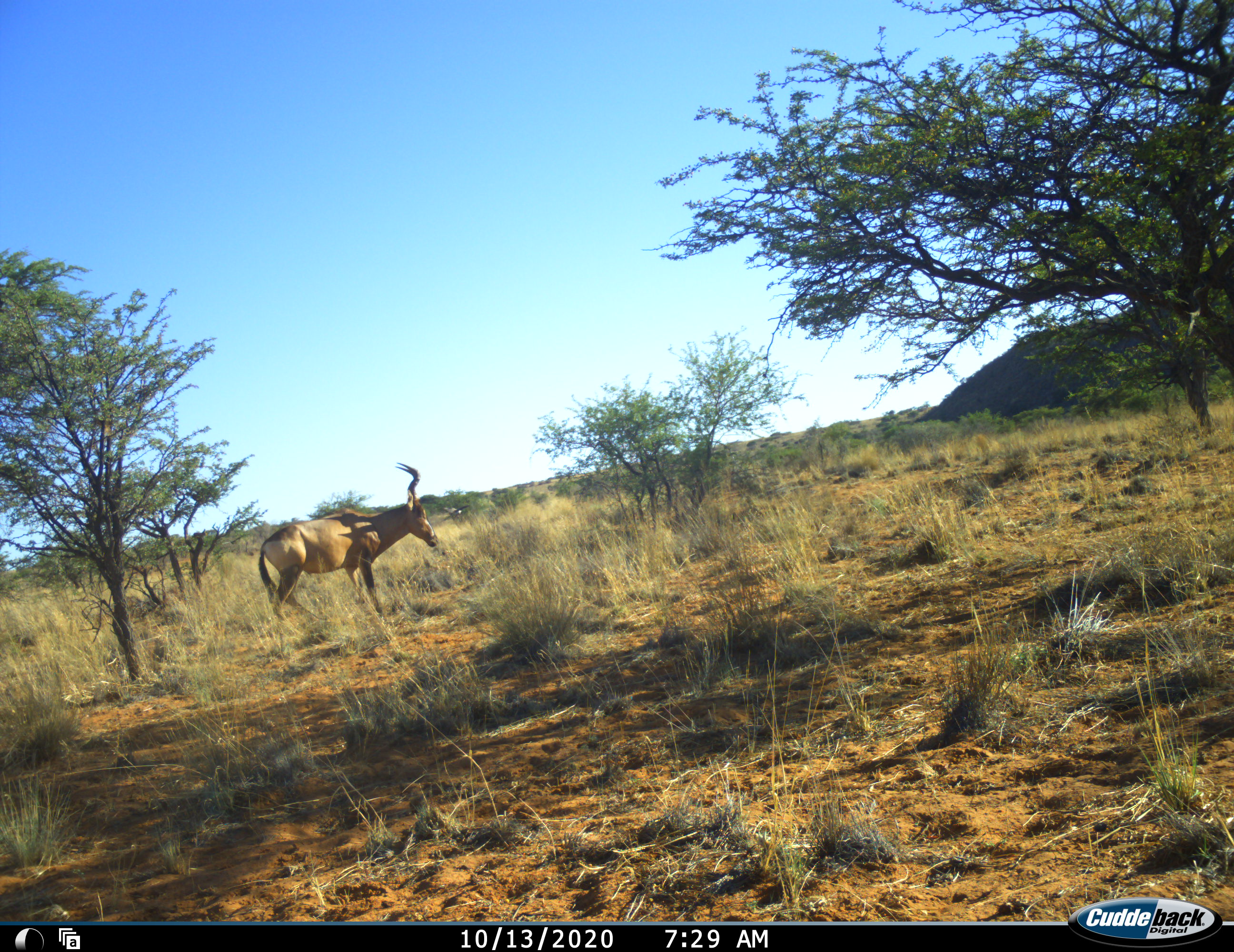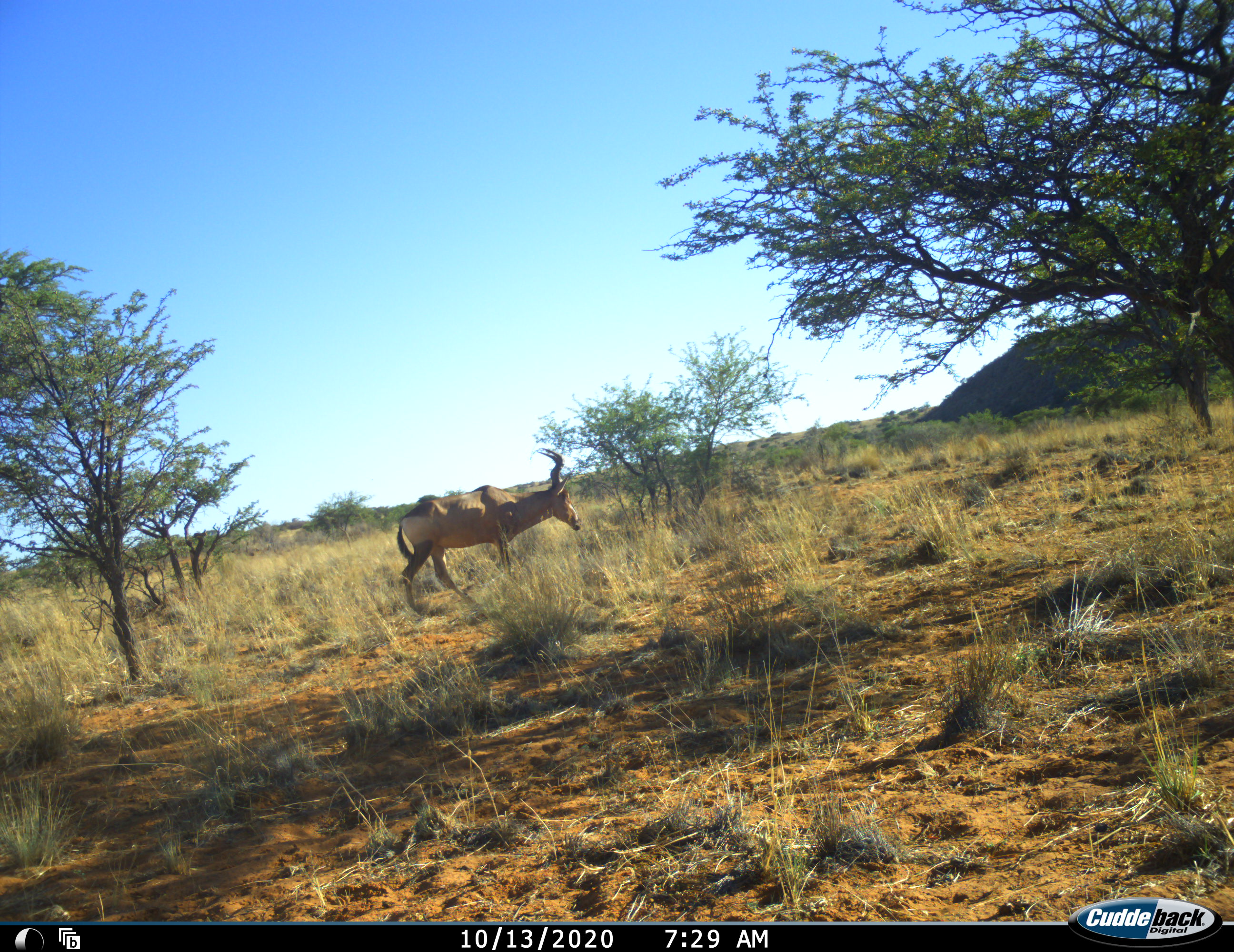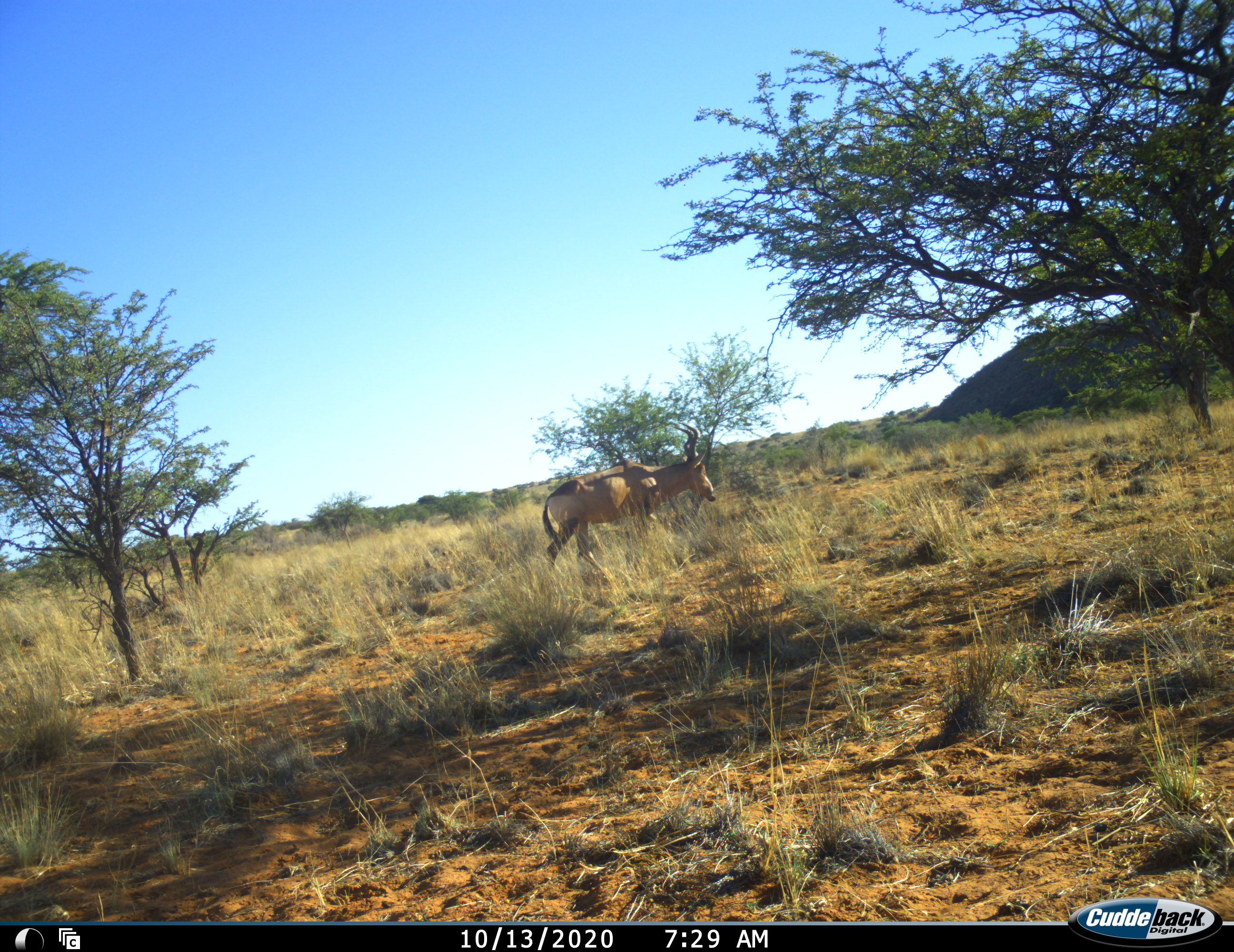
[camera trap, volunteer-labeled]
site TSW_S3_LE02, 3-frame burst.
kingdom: Animalia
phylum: Chordata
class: Mammalia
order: Artiodactyla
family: Bovidae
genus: Alcelaphus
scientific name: Alcelaphus buselaphus caama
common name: red hartebeest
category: hartebeestred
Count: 1.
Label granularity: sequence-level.